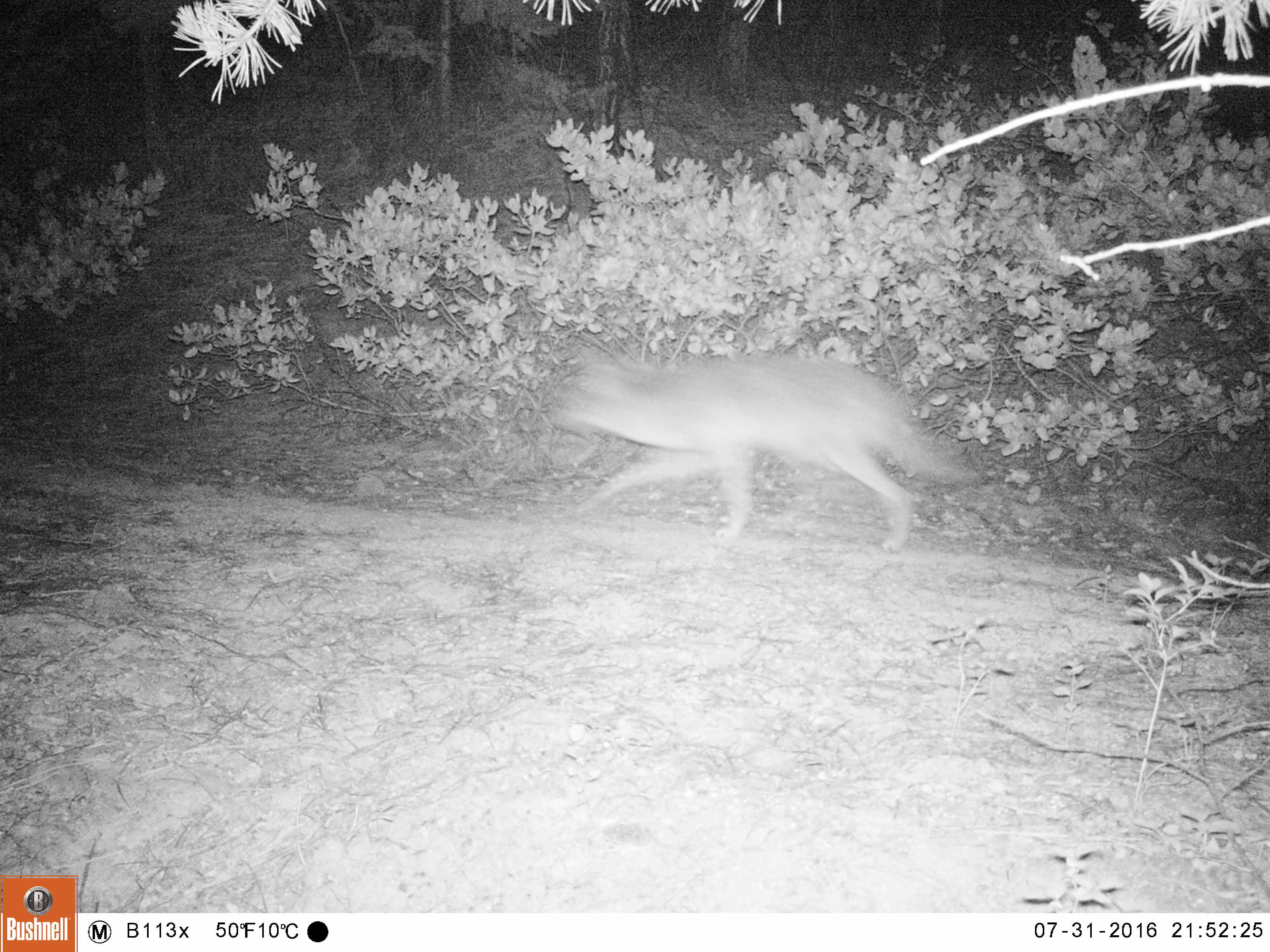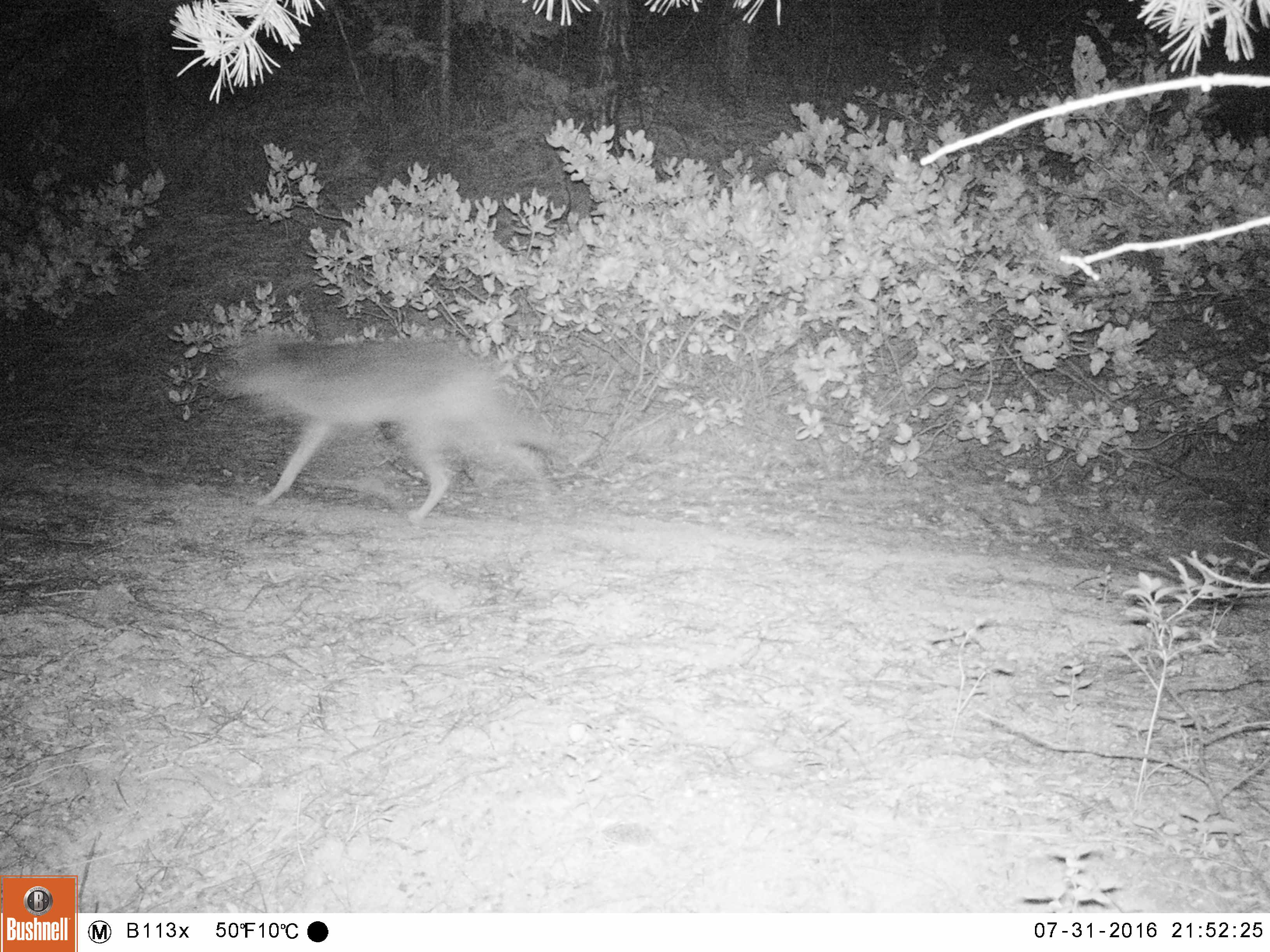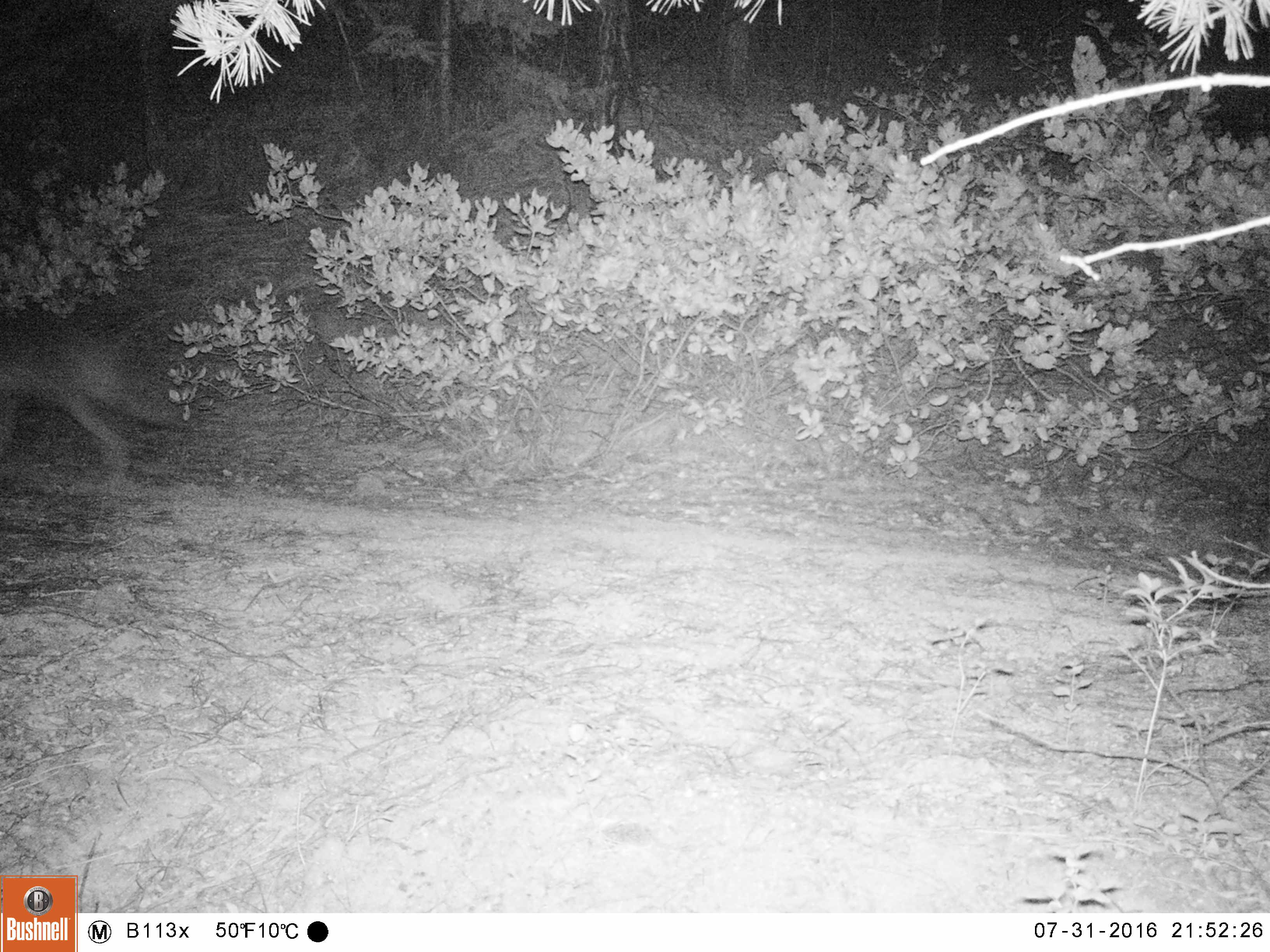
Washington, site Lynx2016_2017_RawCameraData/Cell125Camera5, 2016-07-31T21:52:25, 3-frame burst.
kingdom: Animalia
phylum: Chordata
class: Mammalia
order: Carnivora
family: Canidae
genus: Canis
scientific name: Canis latrans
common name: coyote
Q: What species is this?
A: Canis latrans (coyote).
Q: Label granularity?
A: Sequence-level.